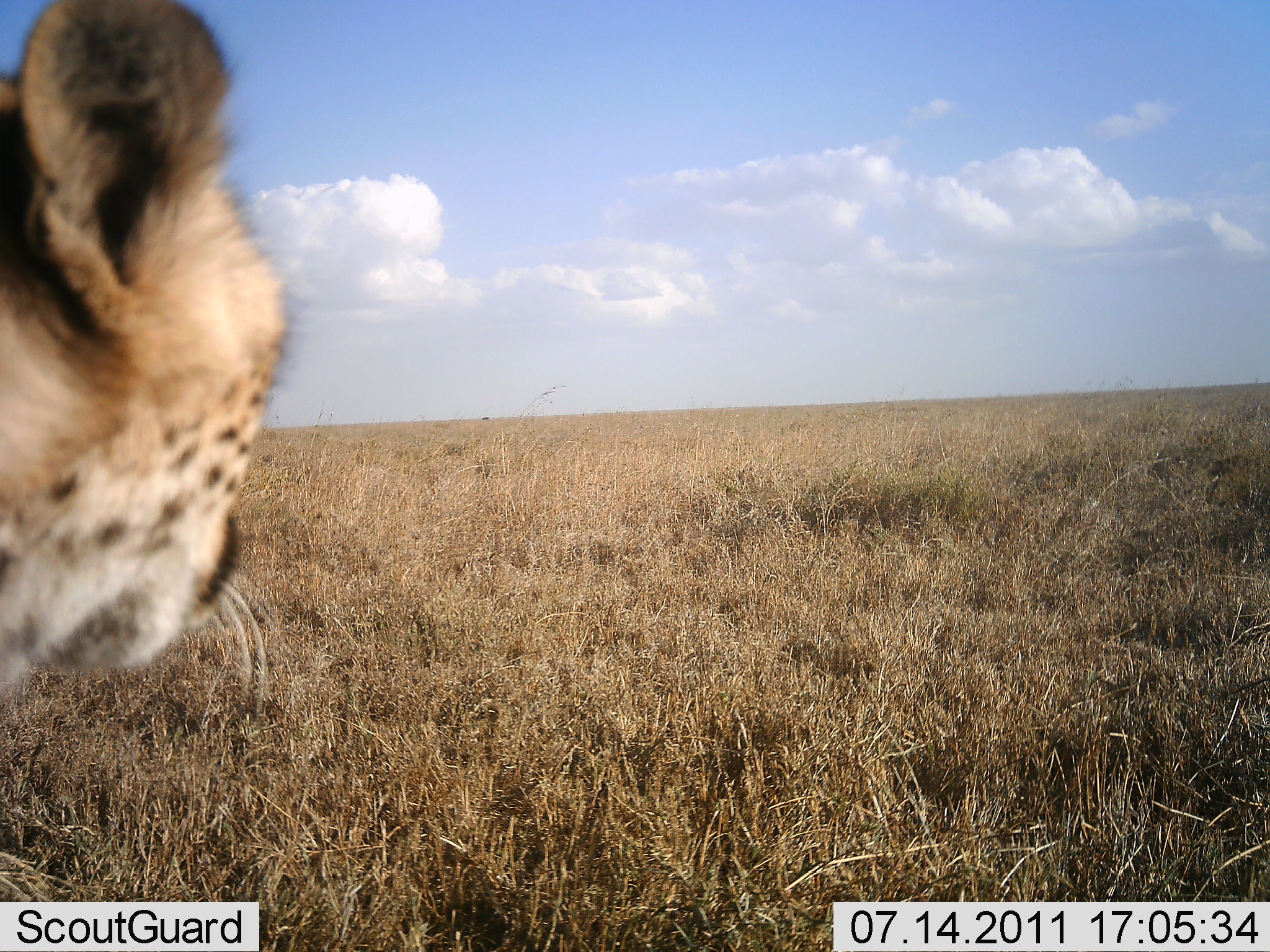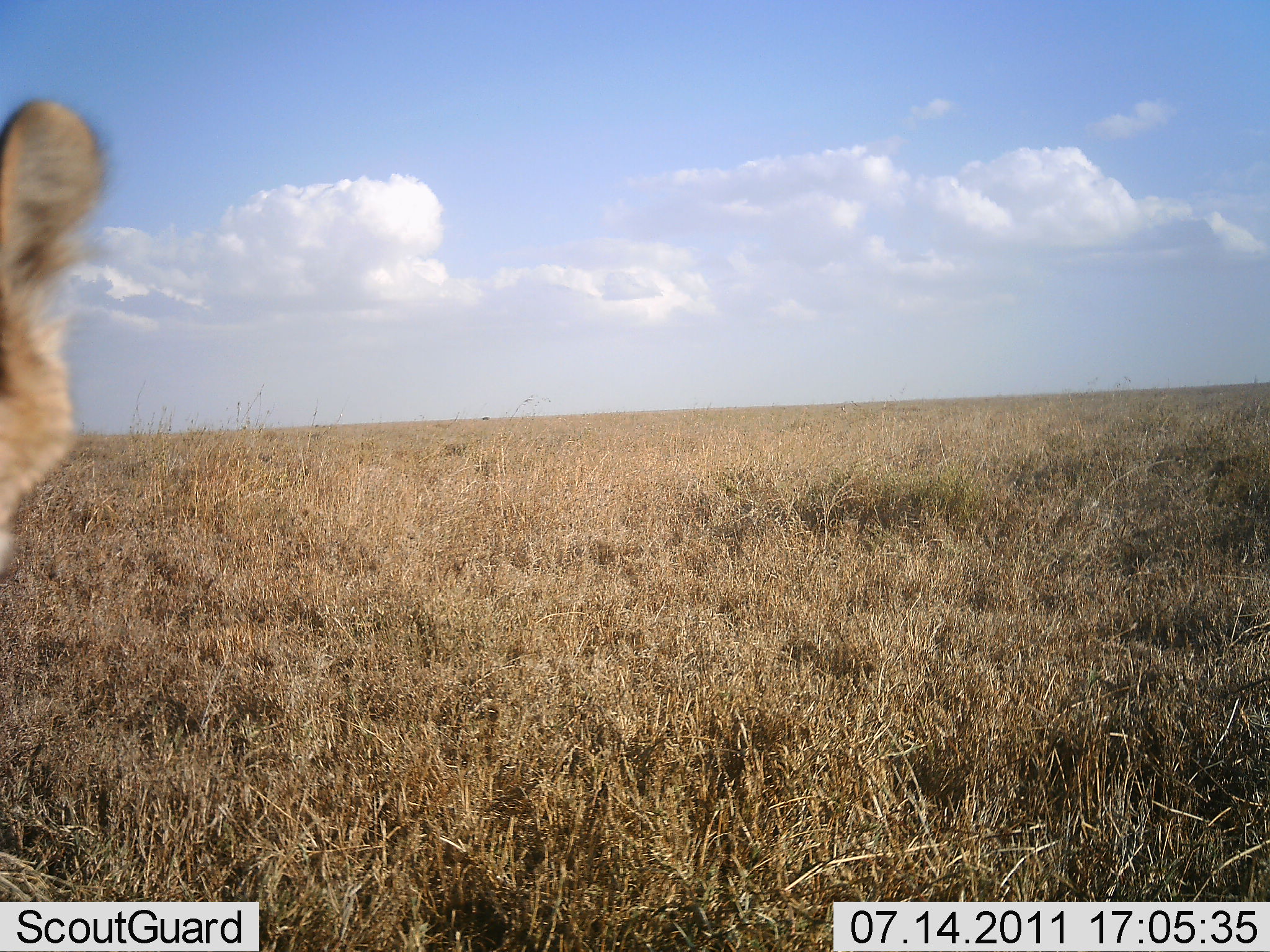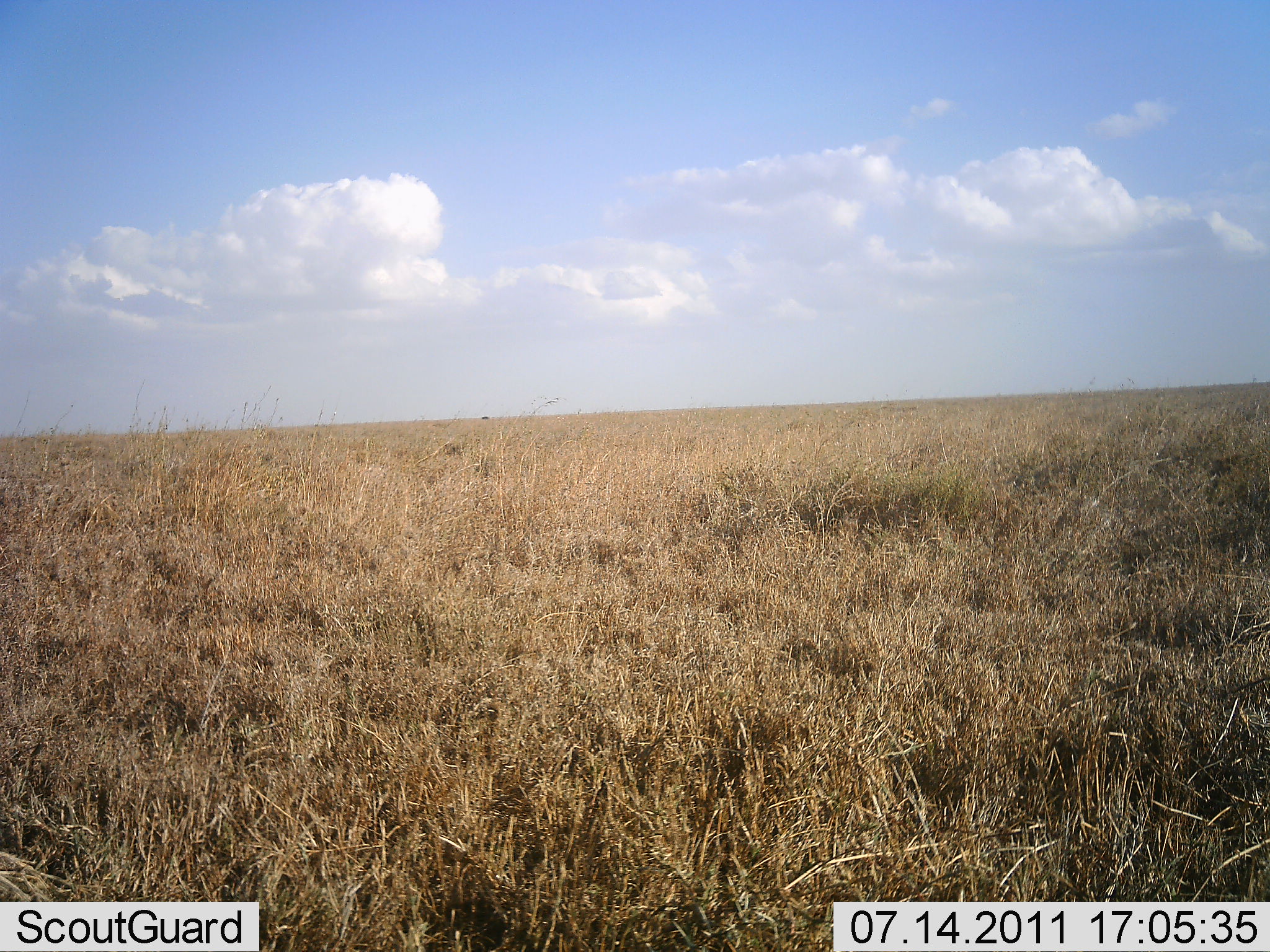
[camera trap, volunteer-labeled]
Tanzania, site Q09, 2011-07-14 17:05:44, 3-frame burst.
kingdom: Animalia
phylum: Chordata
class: Mammalia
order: Carnivora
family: Felidae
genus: Acinonyx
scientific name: Acinonyx jubatus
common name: cheetah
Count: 1.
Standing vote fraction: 50%.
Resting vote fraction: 0%.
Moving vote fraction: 50%.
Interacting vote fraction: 0%.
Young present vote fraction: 0%.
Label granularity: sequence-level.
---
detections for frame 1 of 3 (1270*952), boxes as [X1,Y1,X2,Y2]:
animal: [0,1,309,703]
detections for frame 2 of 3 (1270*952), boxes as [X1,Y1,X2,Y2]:
animal: [0,97,119,580]